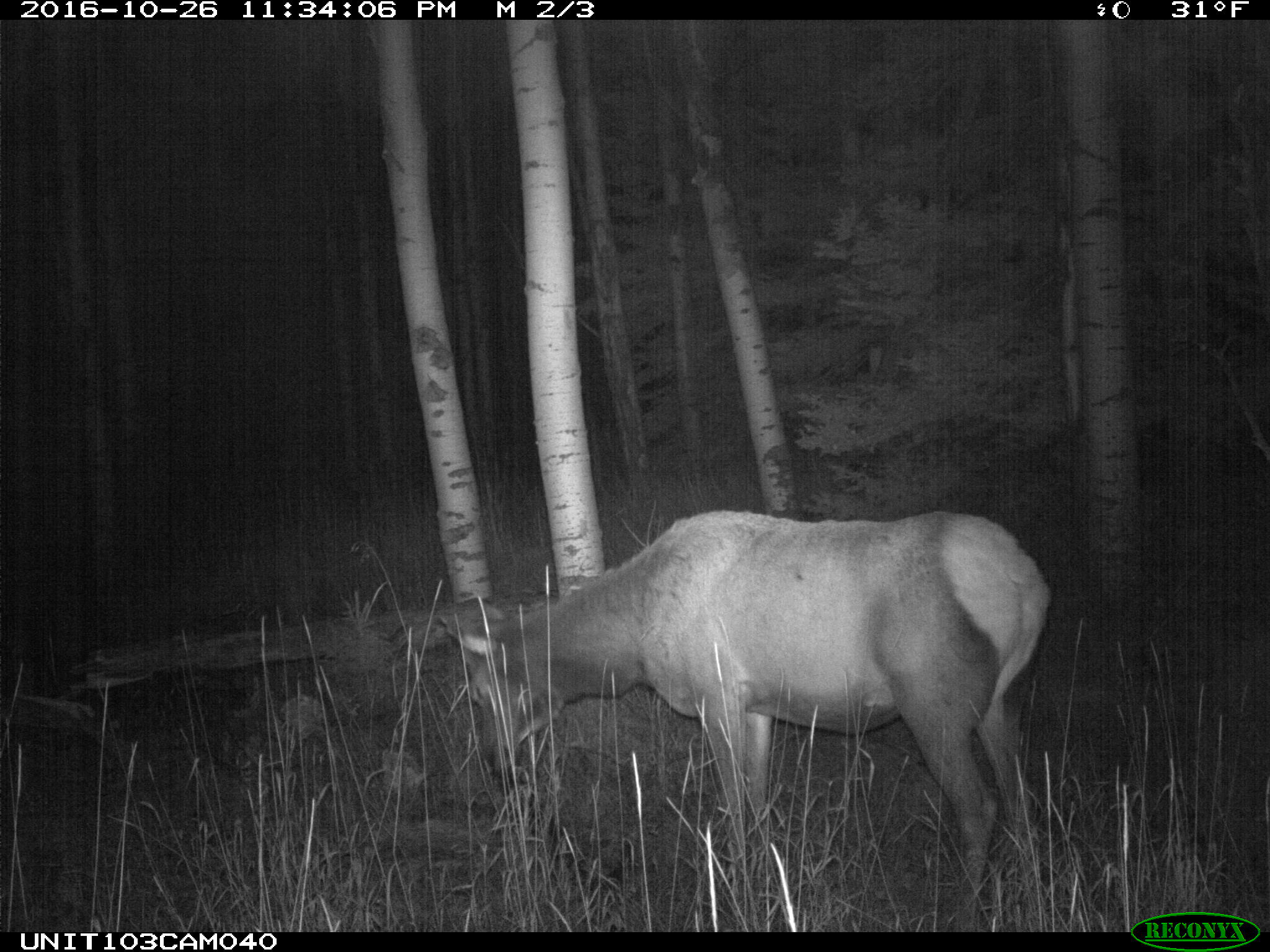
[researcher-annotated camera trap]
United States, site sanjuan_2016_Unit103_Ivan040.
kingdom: Animalia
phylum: Chordata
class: Mammalia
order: Artiodactyla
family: Cervidae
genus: Cervus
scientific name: Cervus elaphus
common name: red deer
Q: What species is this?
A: Cervus elaphus (red deer).